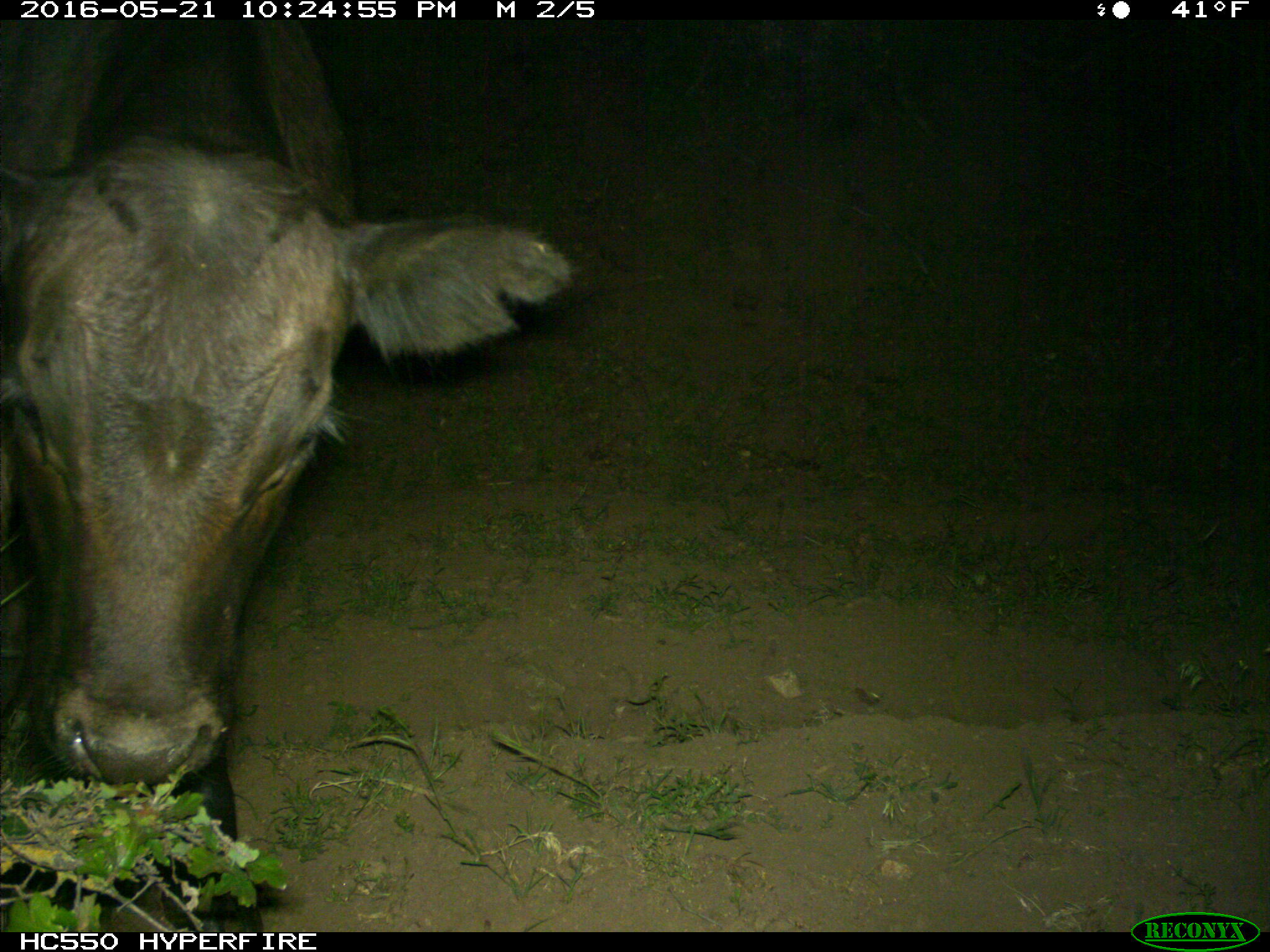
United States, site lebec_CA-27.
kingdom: Animalia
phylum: Chordata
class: Mammalia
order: Artiodactyla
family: Bovidae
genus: Bos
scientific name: Bos taurus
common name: domestic cow